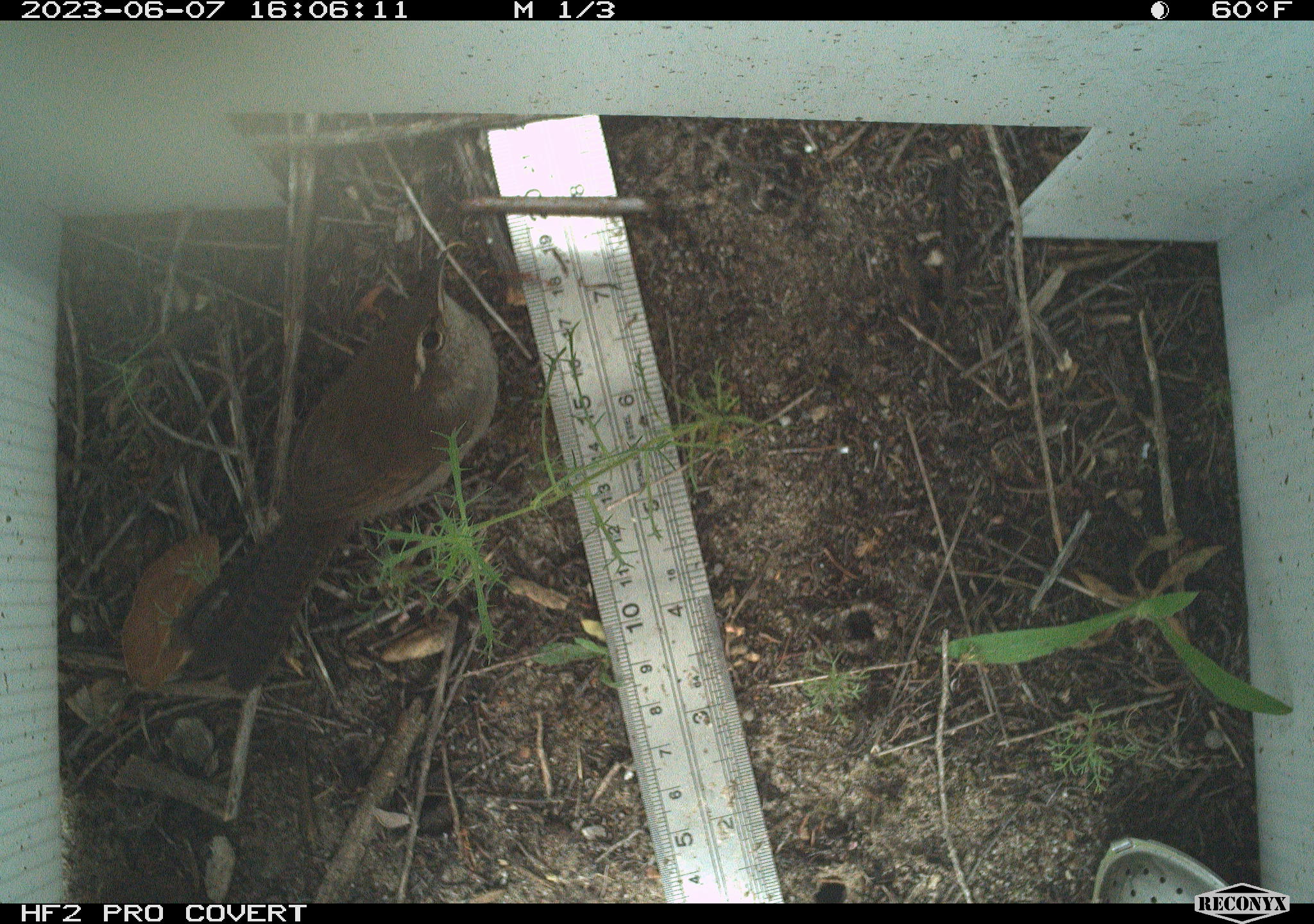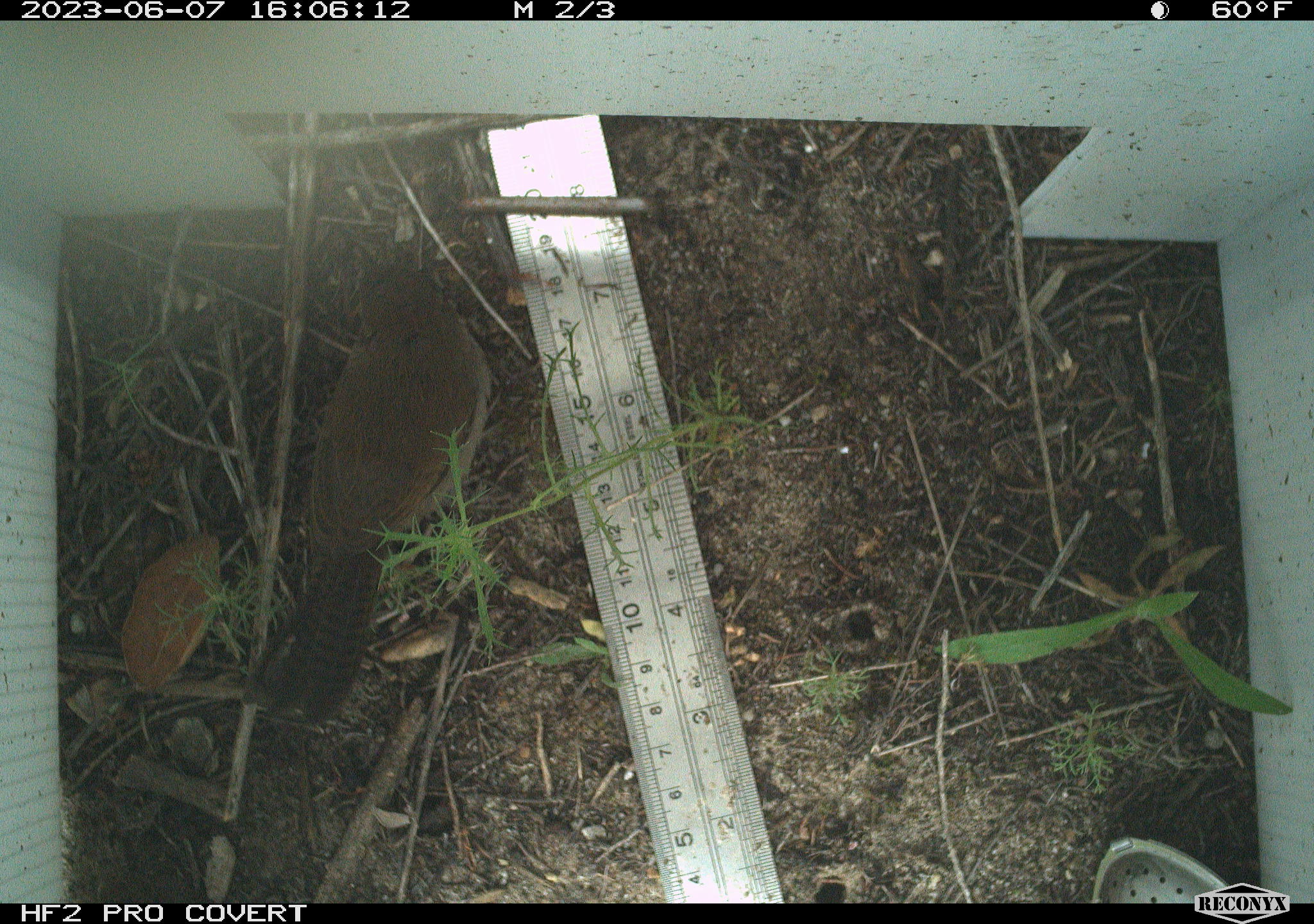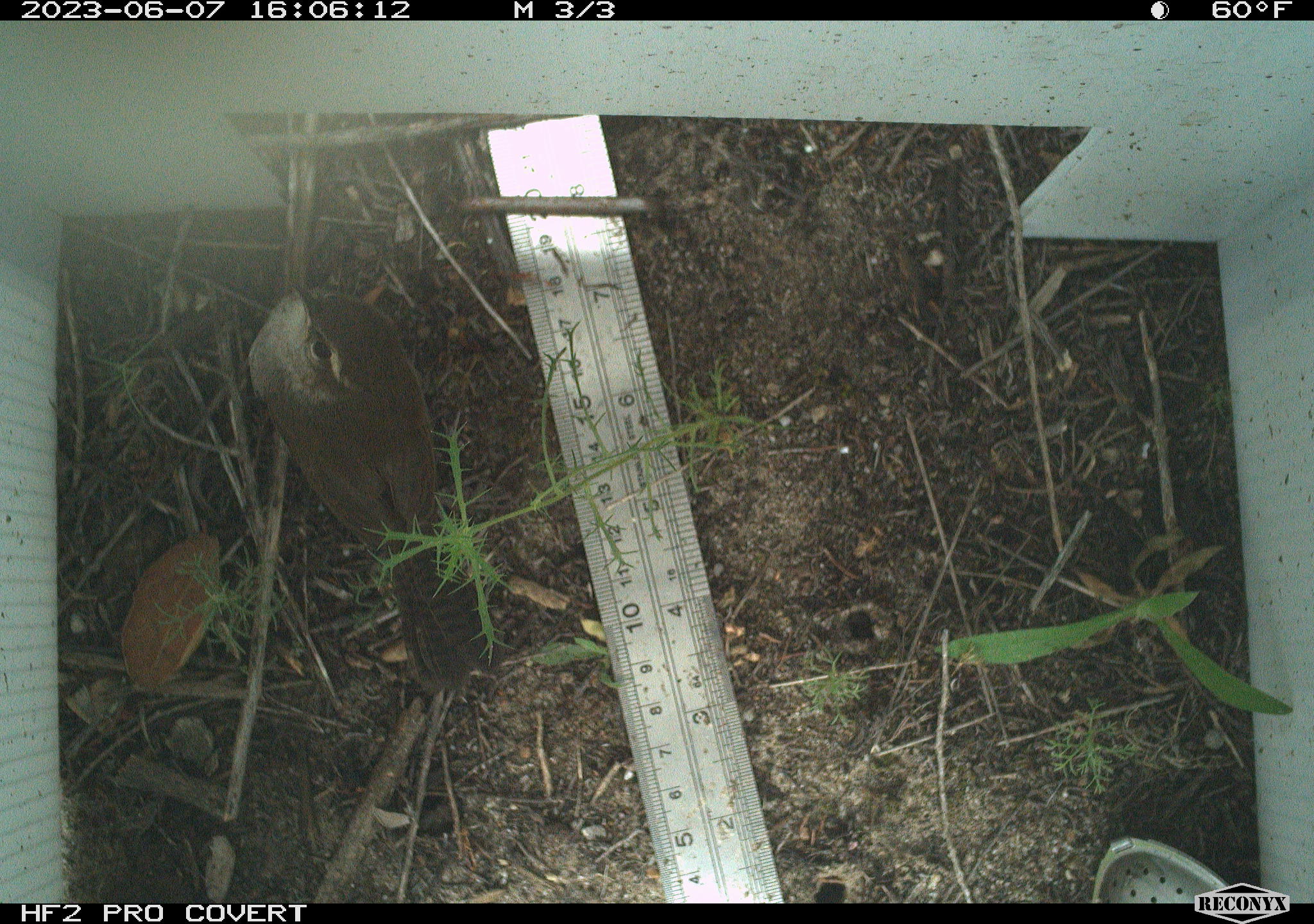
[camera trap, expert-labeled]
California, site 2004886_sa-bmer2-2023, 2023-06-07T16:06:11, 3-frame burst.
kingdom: Animalia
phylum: Chordata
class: Aves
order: Passeriformes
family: Troglodytidae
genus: Thryomanes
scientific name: Thryomanes bewickii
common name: bewick's wren